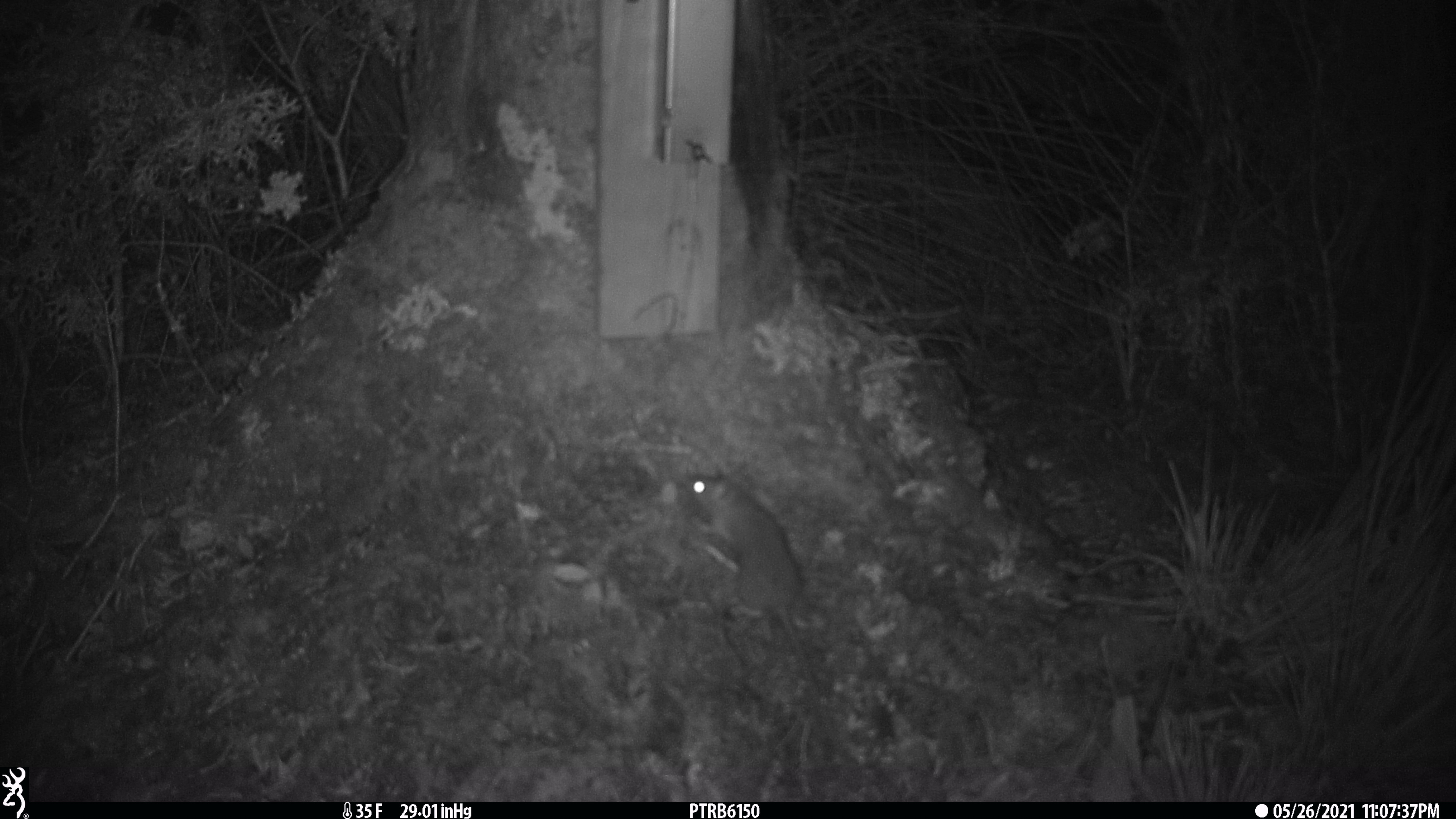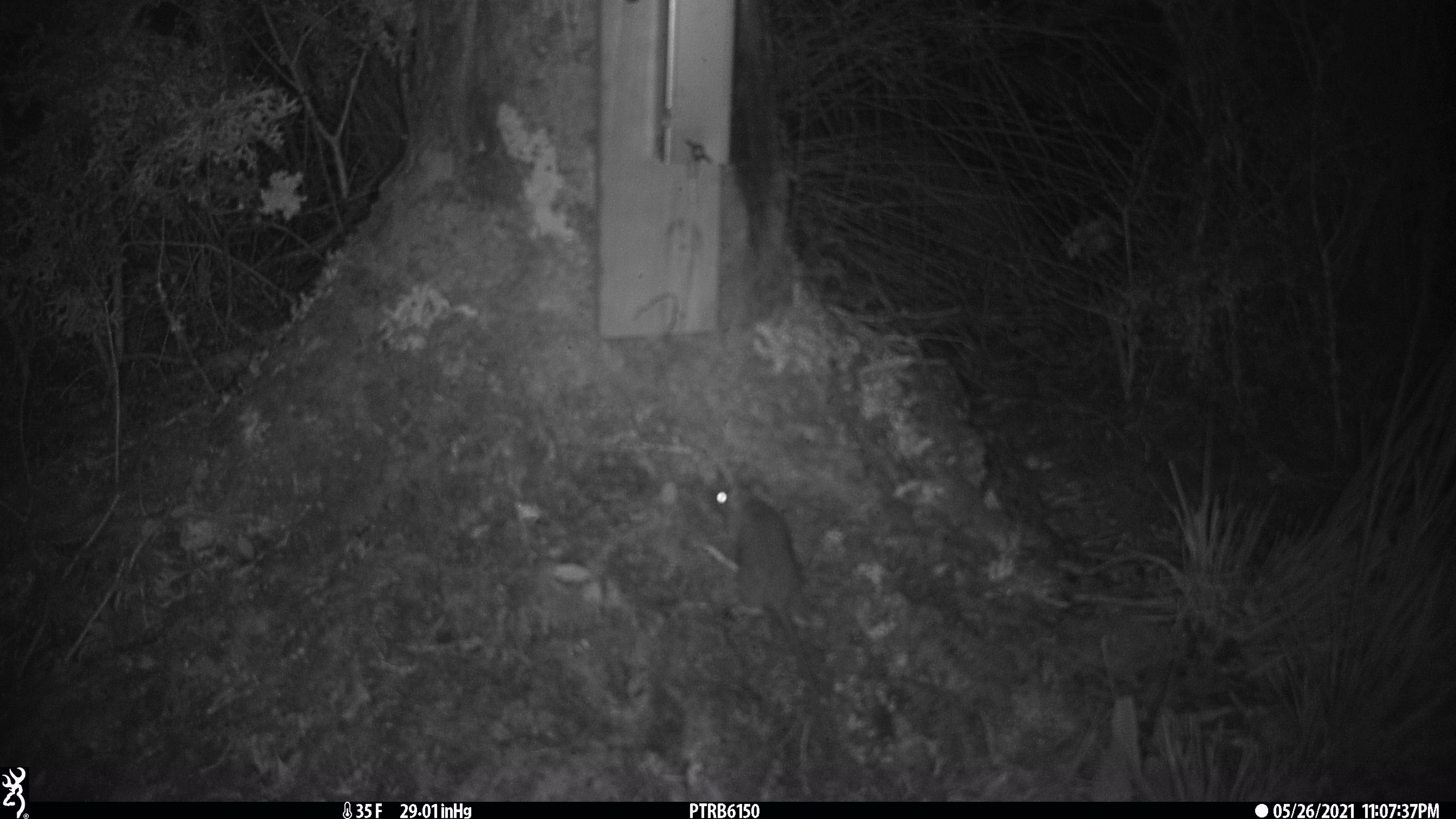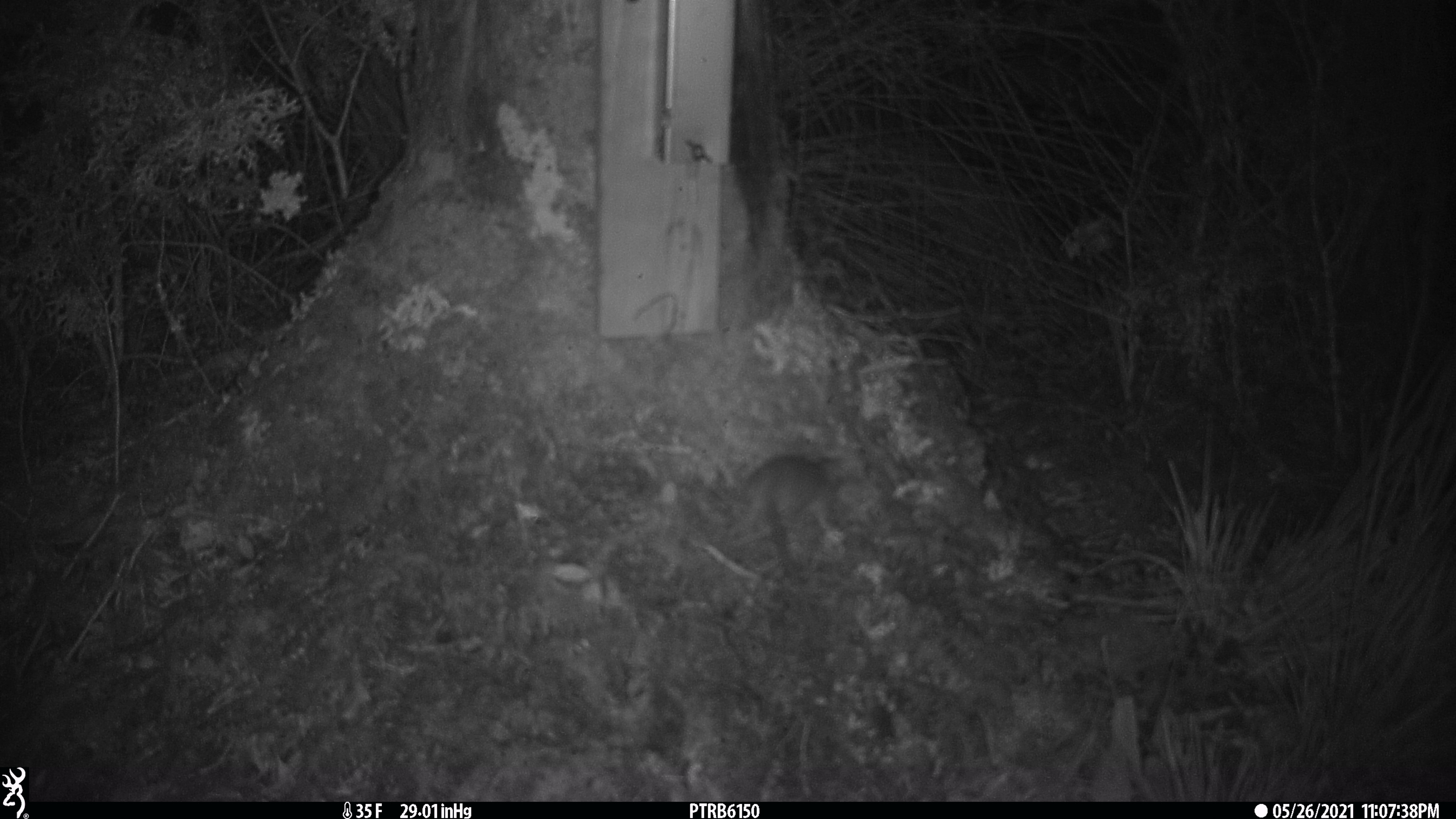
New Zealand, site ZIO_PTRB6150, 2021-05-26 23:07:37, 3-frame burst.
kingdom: Animalia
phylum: Chordata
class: Mammalia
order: Rodentia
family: Muridae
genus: Rattus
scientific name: Rattus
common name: rat